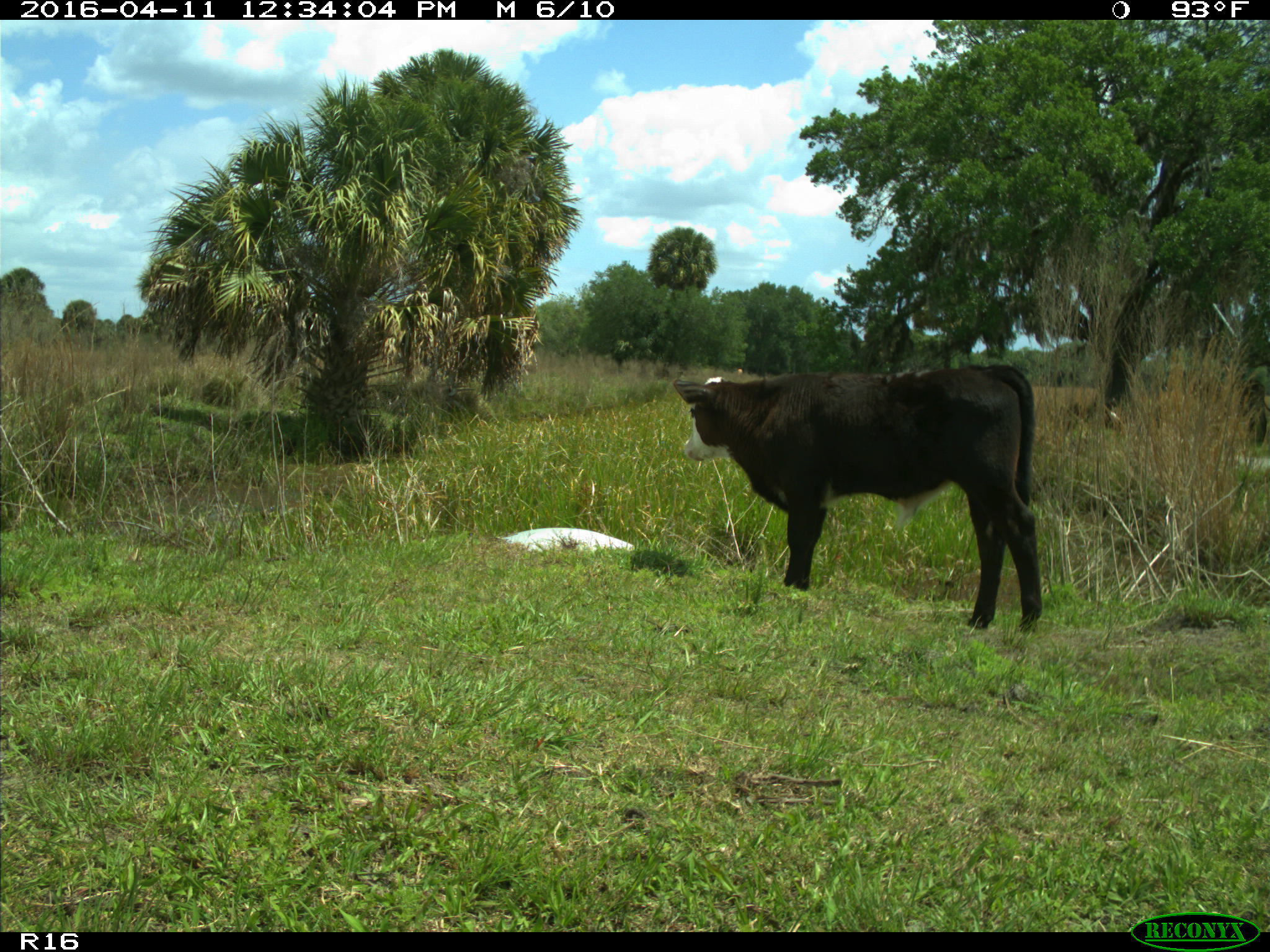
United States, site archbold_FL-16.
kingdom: Animalia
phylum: Chordata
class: Mammalia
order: Artiodactyla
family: Bovidae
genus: Bos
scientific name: Bos taurus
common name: domestic cow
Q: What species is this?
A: Bos taurus (domestic cow).